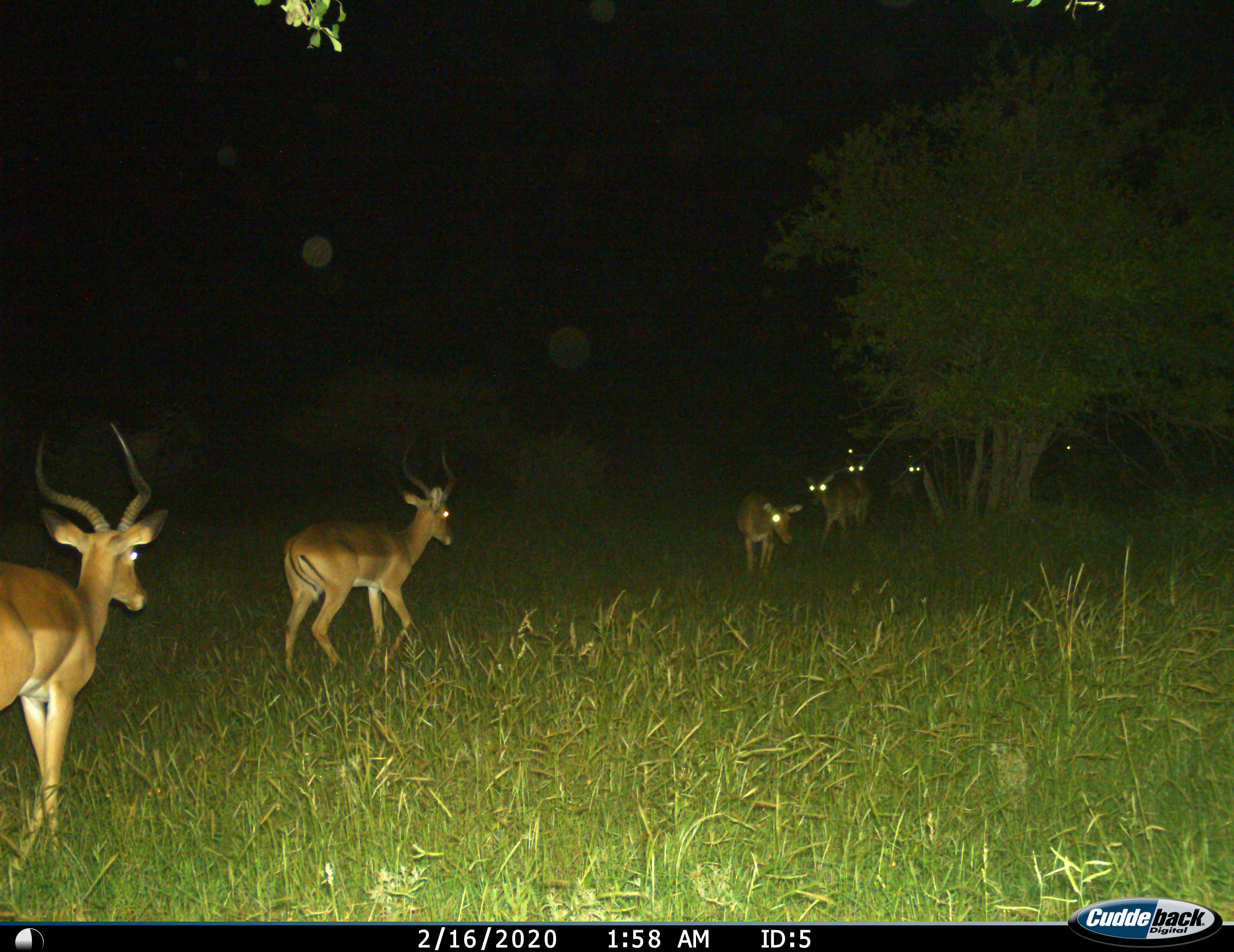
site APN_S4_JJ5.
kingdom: Animalia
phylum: Chordata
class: Mammalia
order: Artiodactyla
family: Bovidae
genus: Aepyceros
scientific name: Aepyceros melampus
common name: impala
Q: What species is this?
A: Impala (Aepyceros melampus).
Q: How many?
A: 8.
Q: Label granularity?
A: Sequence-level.